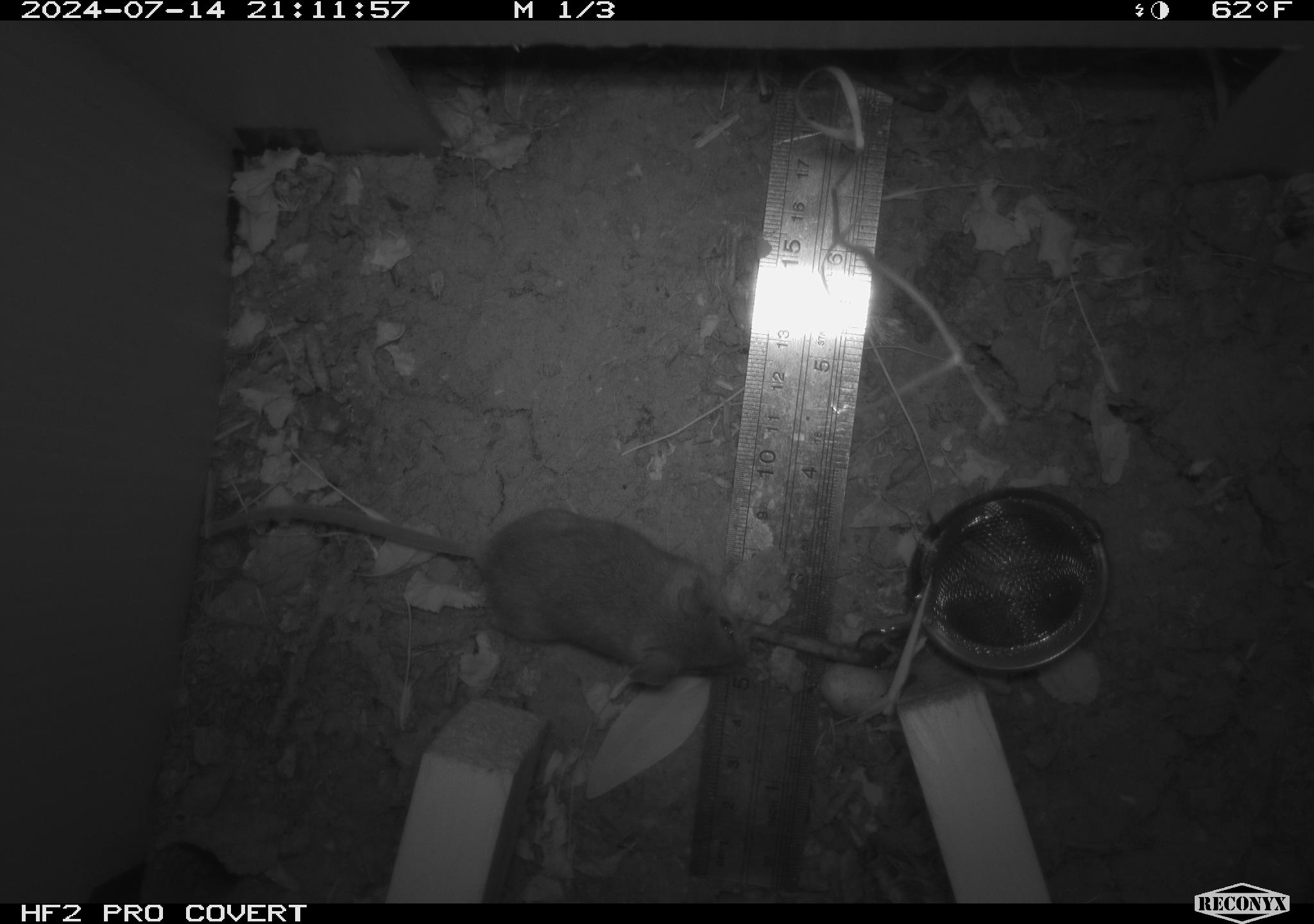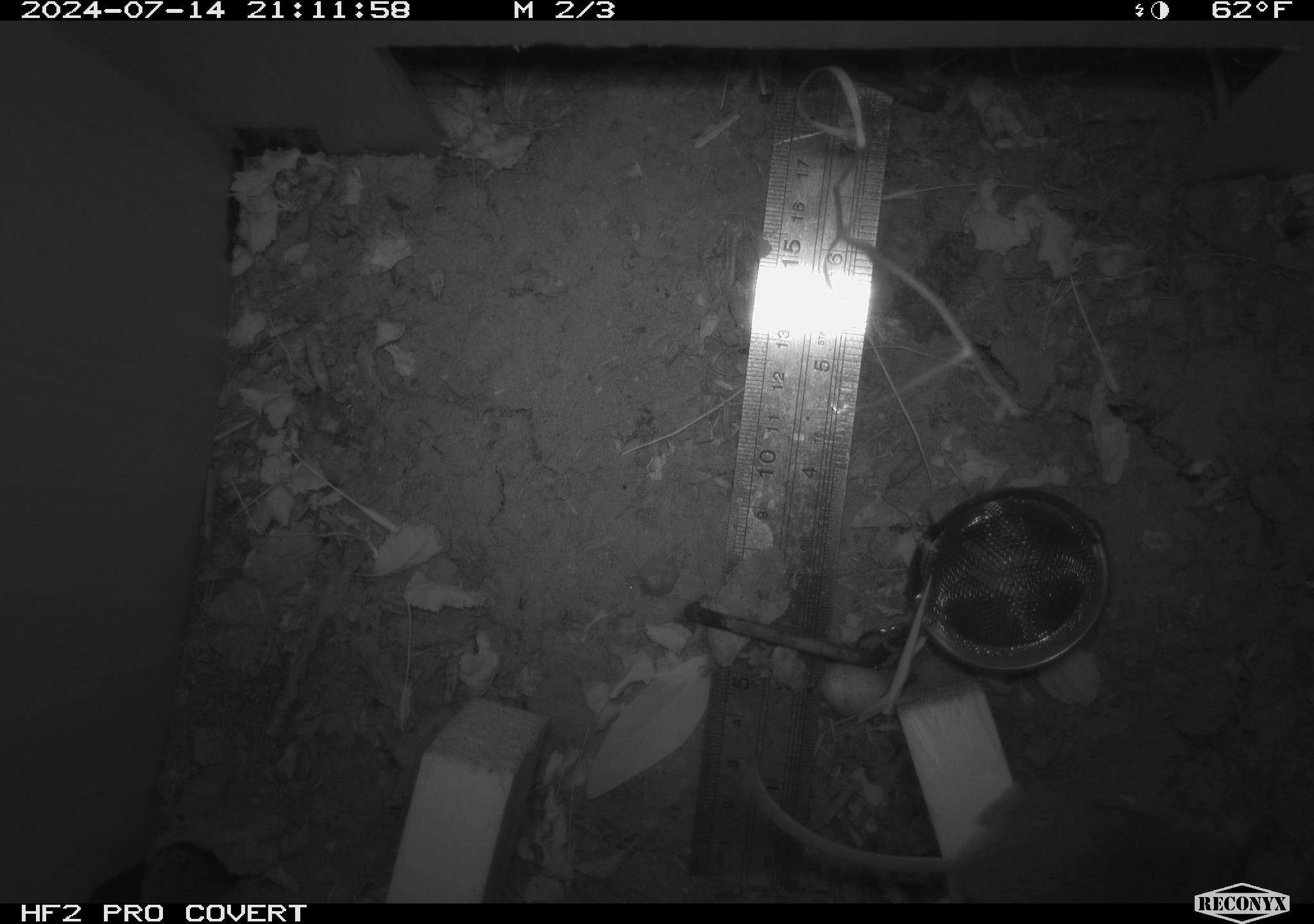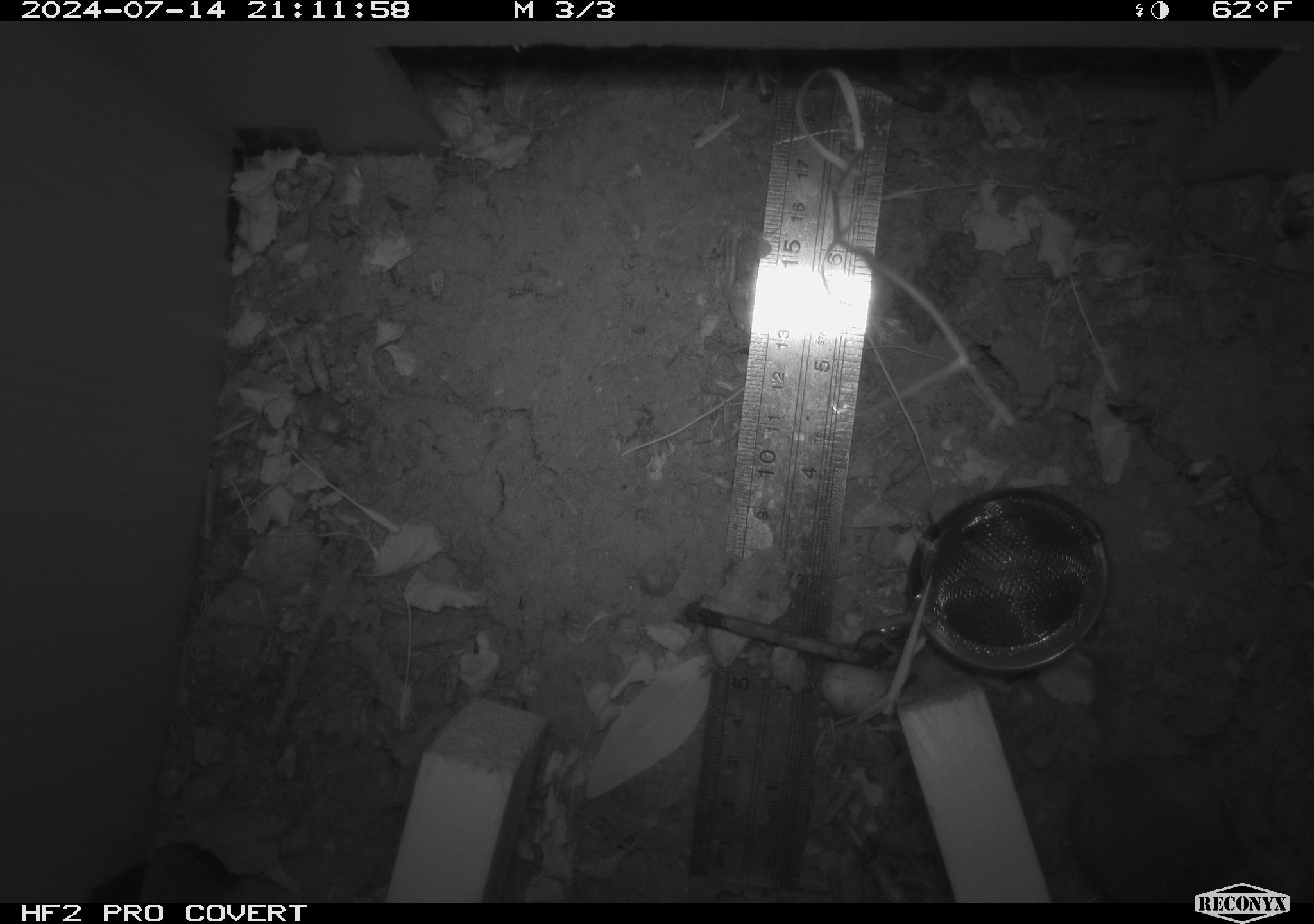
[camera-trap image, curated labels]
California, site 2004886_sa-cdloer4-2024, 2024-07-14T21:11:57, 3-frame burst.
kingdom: Animalia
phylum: Chordata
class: Mammalia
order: Rodentia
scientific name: Rodentia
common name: rodent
Rodent (Rodentia).